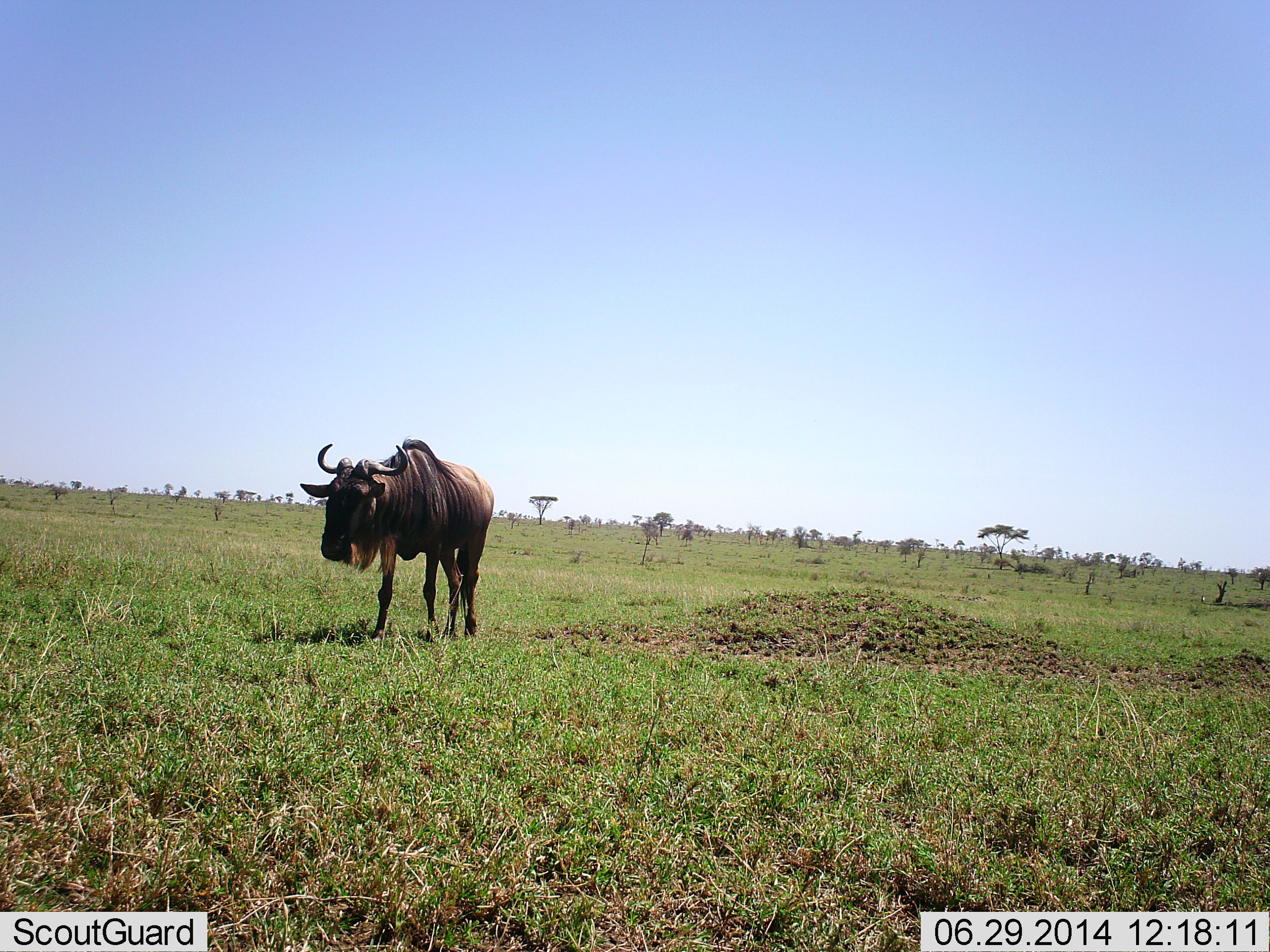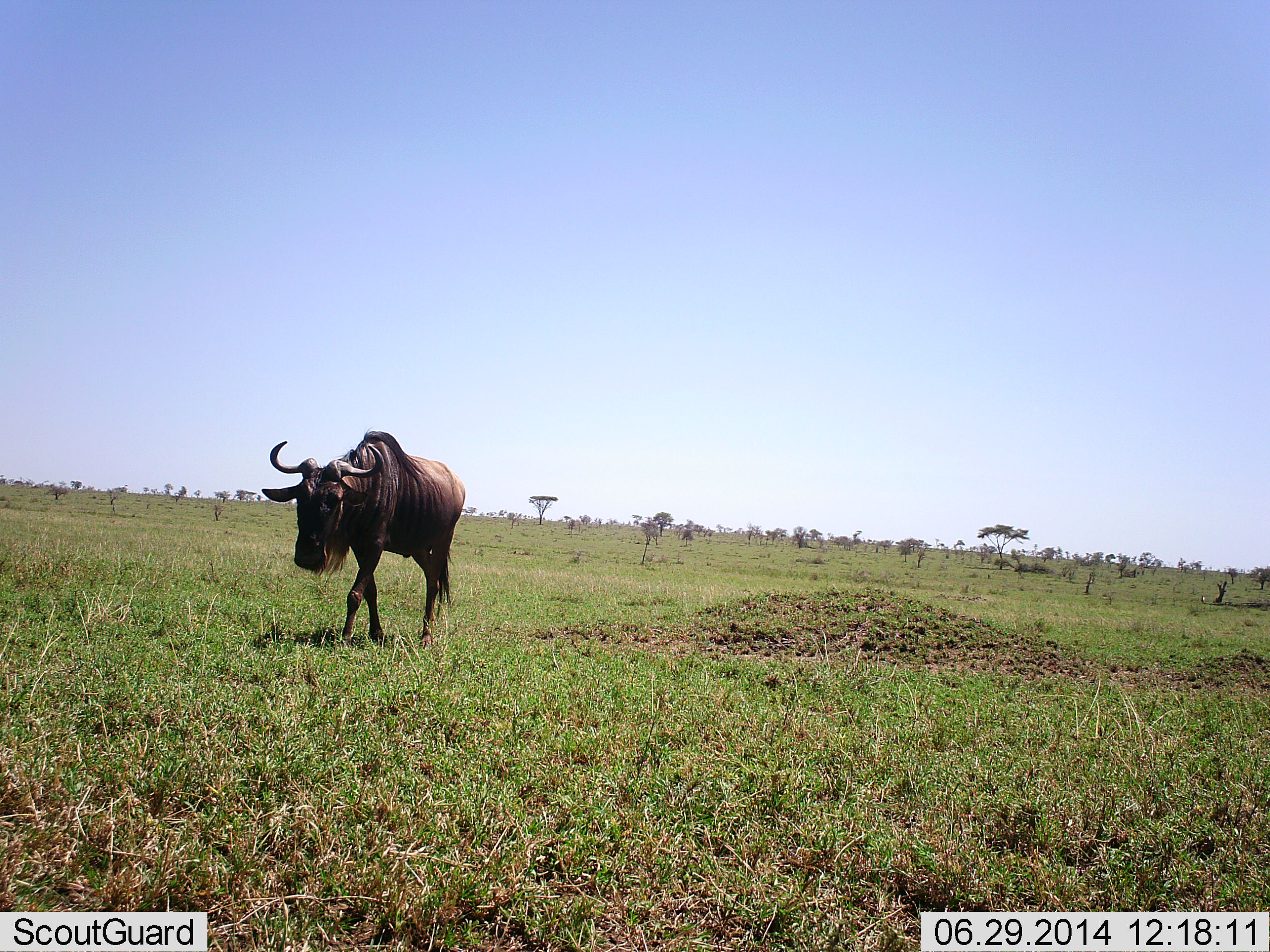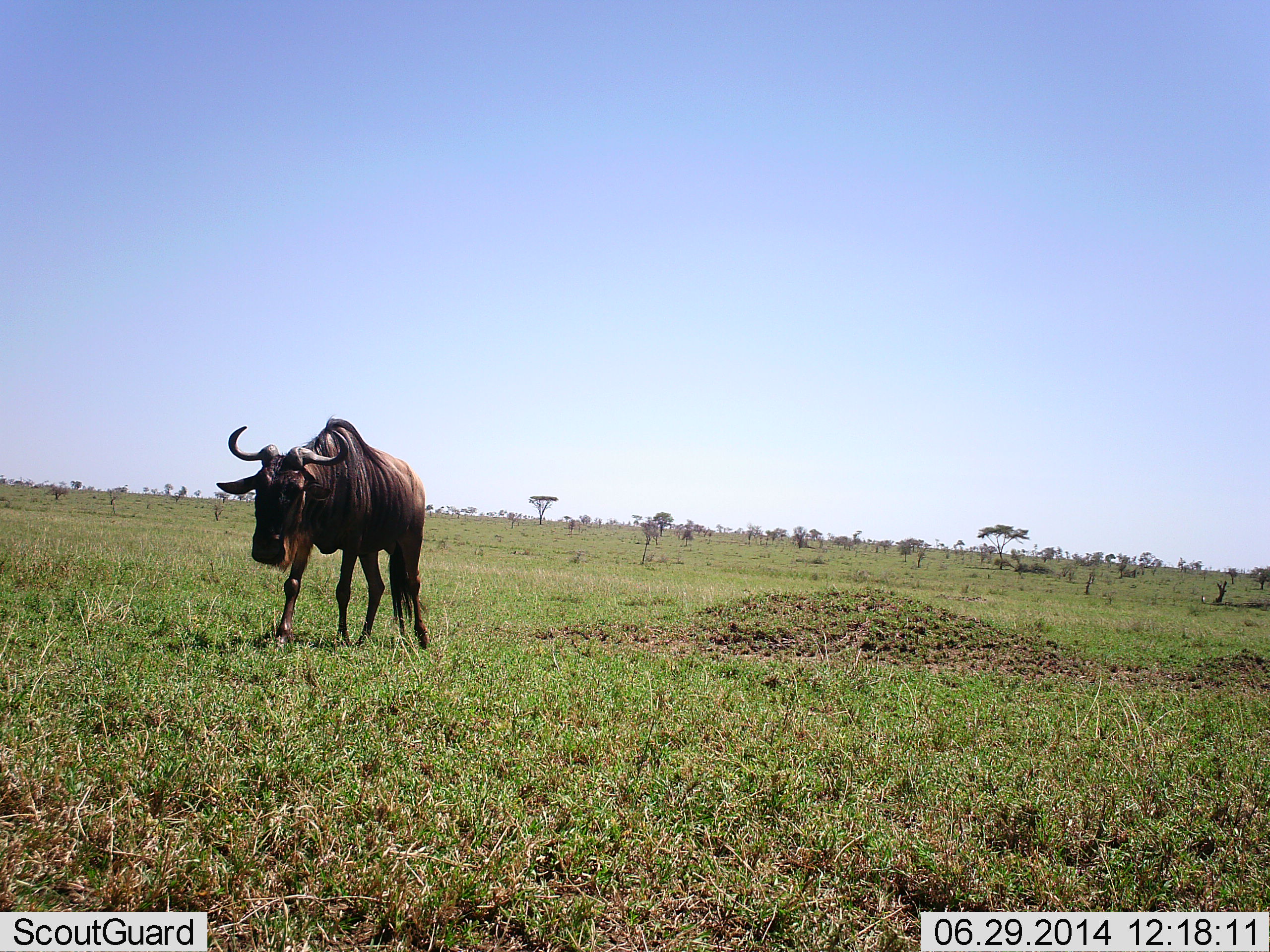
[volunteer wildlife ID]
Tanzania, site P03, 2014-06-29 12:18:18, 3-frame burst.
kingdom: Animalia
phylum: Chordata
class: Mammalia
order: Artiodactyla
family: Bovidae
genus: Connochaetes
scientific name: Connochaetes taurinus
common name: blue wildebeest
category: wildebeest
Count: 1.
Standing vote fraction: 0%.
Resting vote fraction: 0%.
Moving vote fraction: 100%.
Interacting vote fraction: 0%.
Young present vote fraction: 0%.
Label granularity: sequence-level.